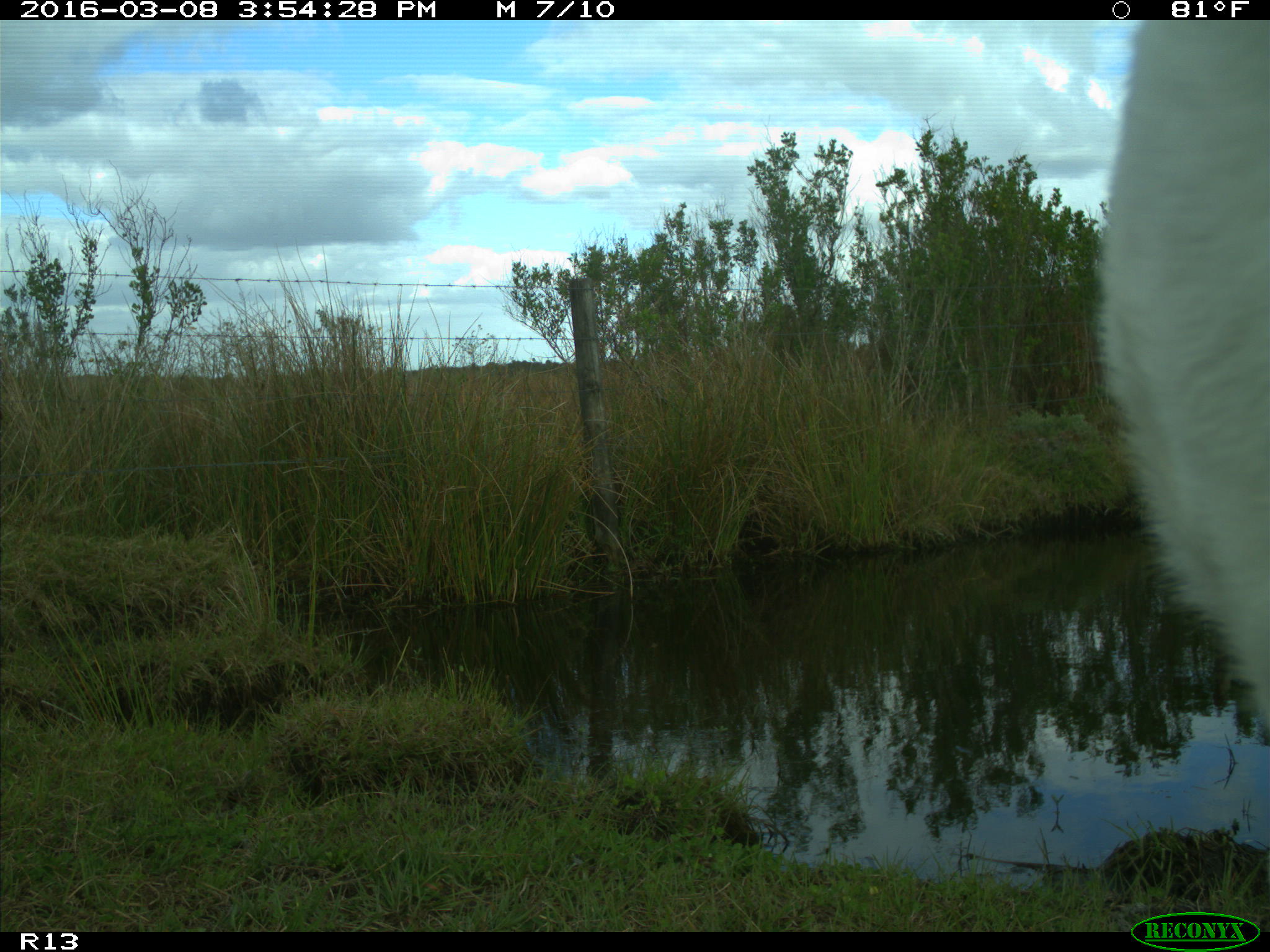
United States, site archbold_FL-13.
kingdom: Animalia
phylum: Chordata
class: Mammalia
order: Artiodactyla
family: Bovidae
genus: Bos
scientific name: Bos taurus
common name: domestic cow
Bos taurus (domestic cow).